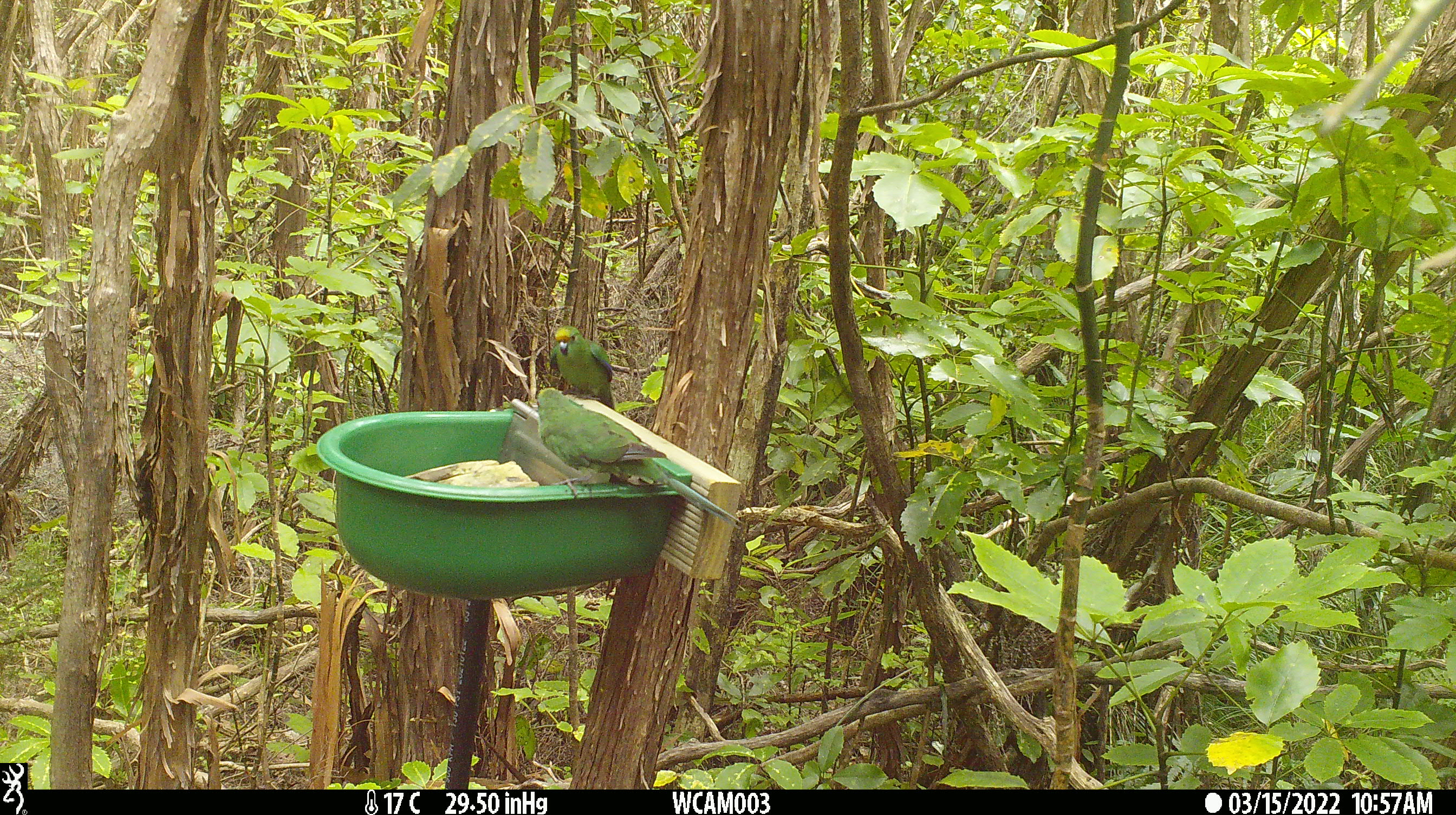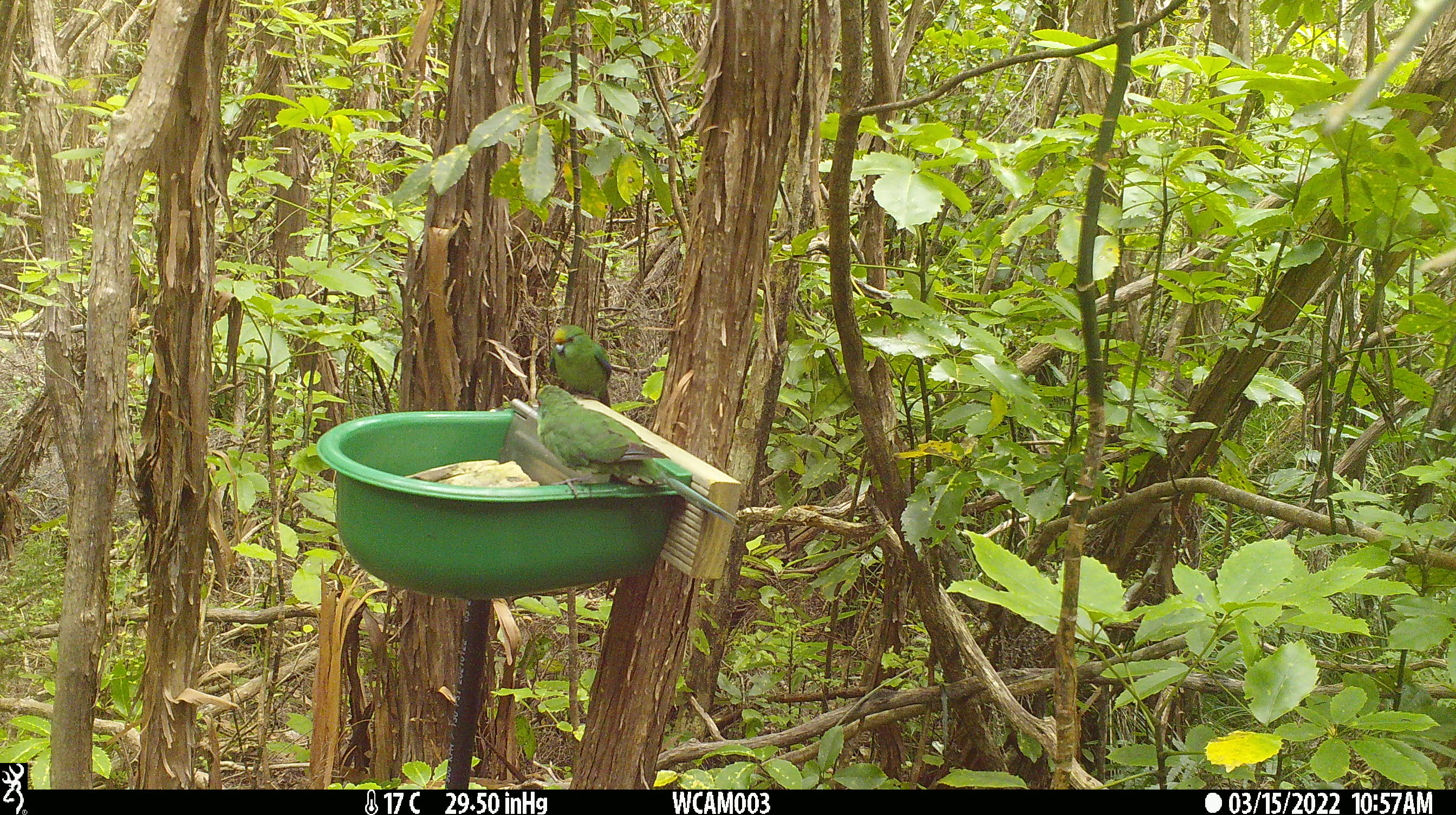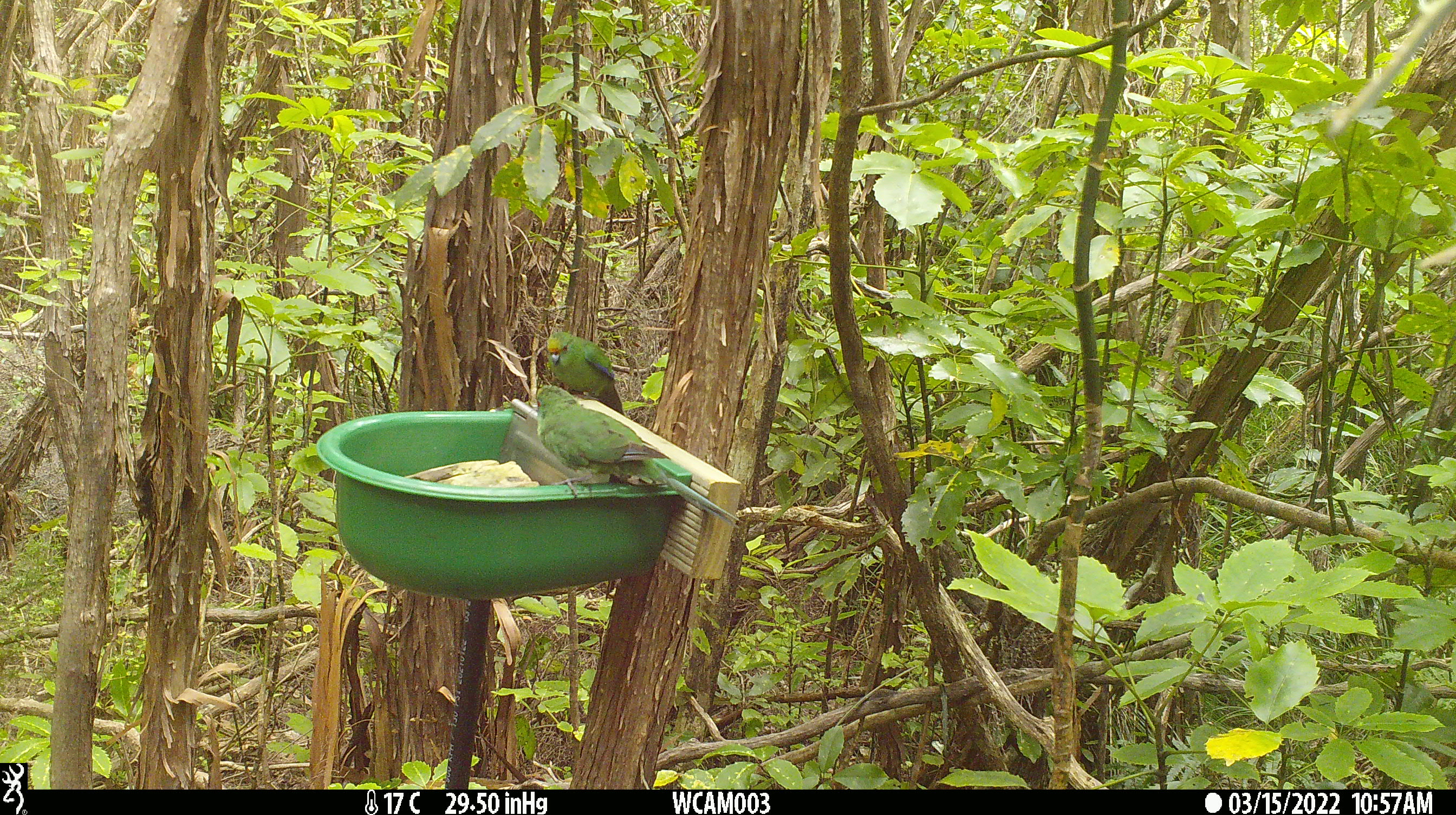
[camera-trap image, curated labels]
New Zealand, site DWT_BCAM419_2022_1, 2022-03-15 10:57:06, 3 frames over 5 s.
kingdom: Animalia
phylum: Chordata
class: Aves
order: Psittaciformes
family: Psittaculidae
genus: Cyanoramphus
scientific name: Cyanoramphus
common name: parakeet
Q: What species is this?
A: Parakeet (Cyanoramphus).